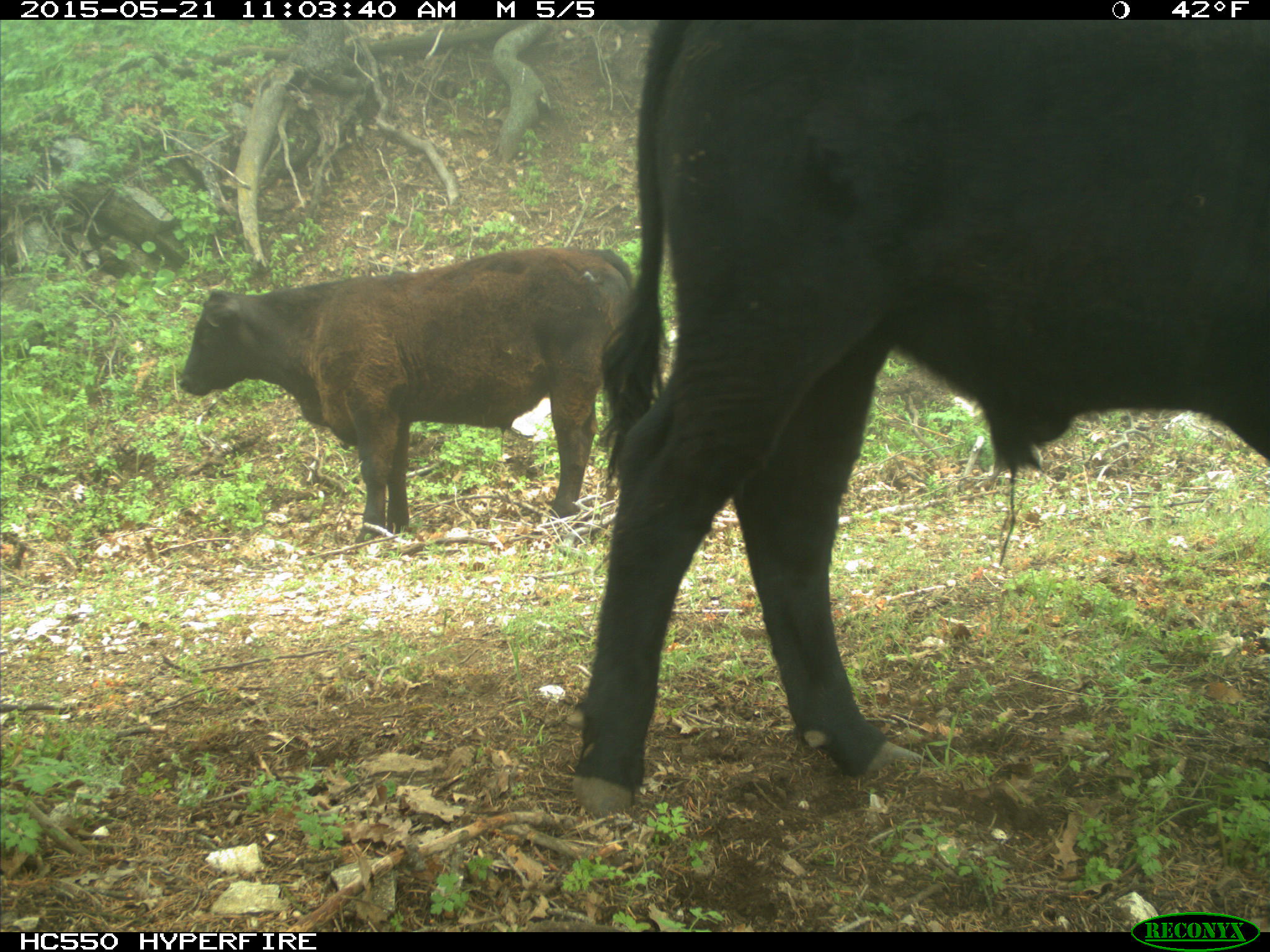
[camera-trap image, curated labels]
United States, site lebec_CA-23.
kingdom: Animalia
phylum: Chordata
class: Mammalia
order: Artiodactyla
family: Bovidae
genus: Bos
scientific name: Bos taurus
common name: domestic cow